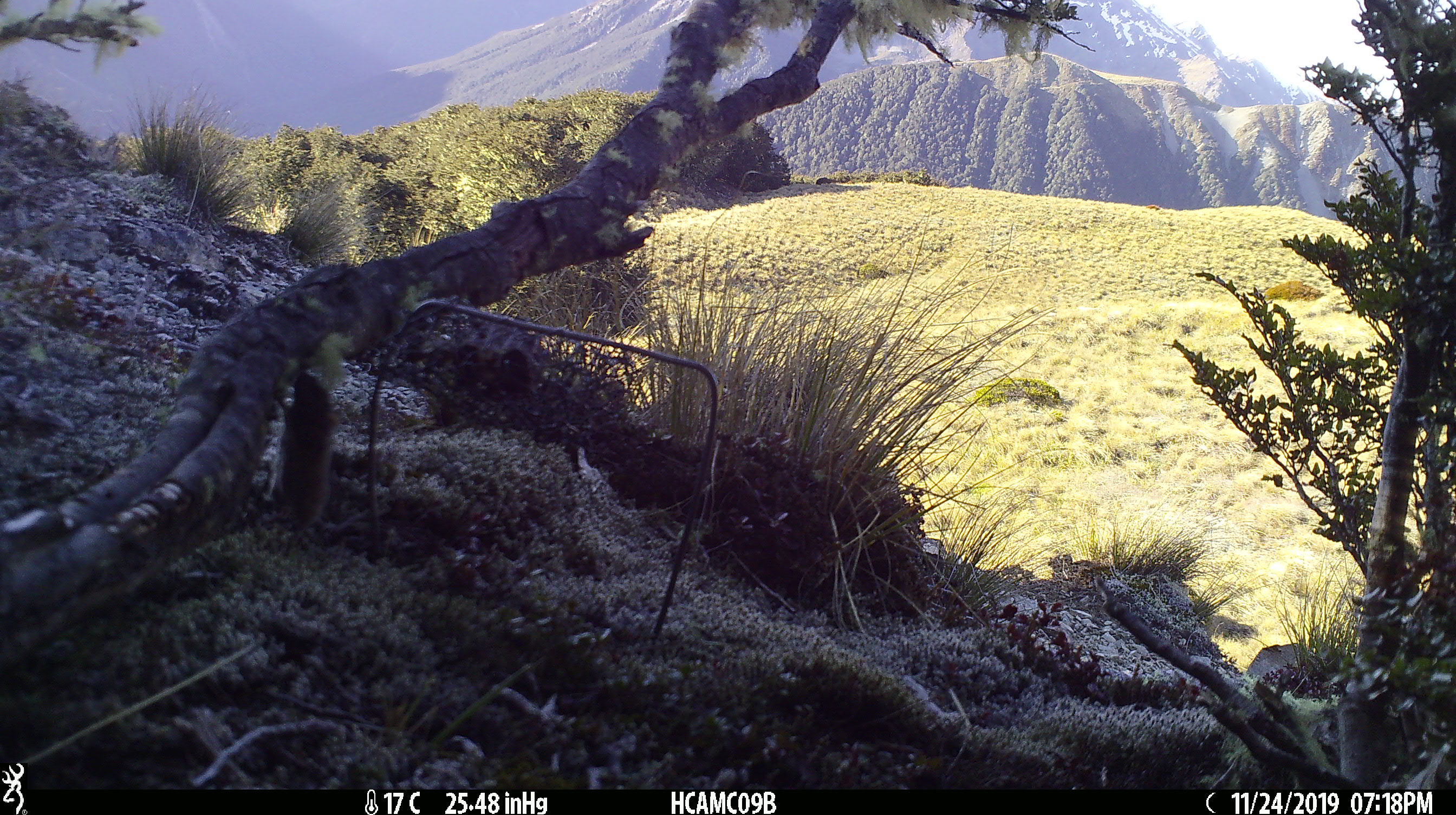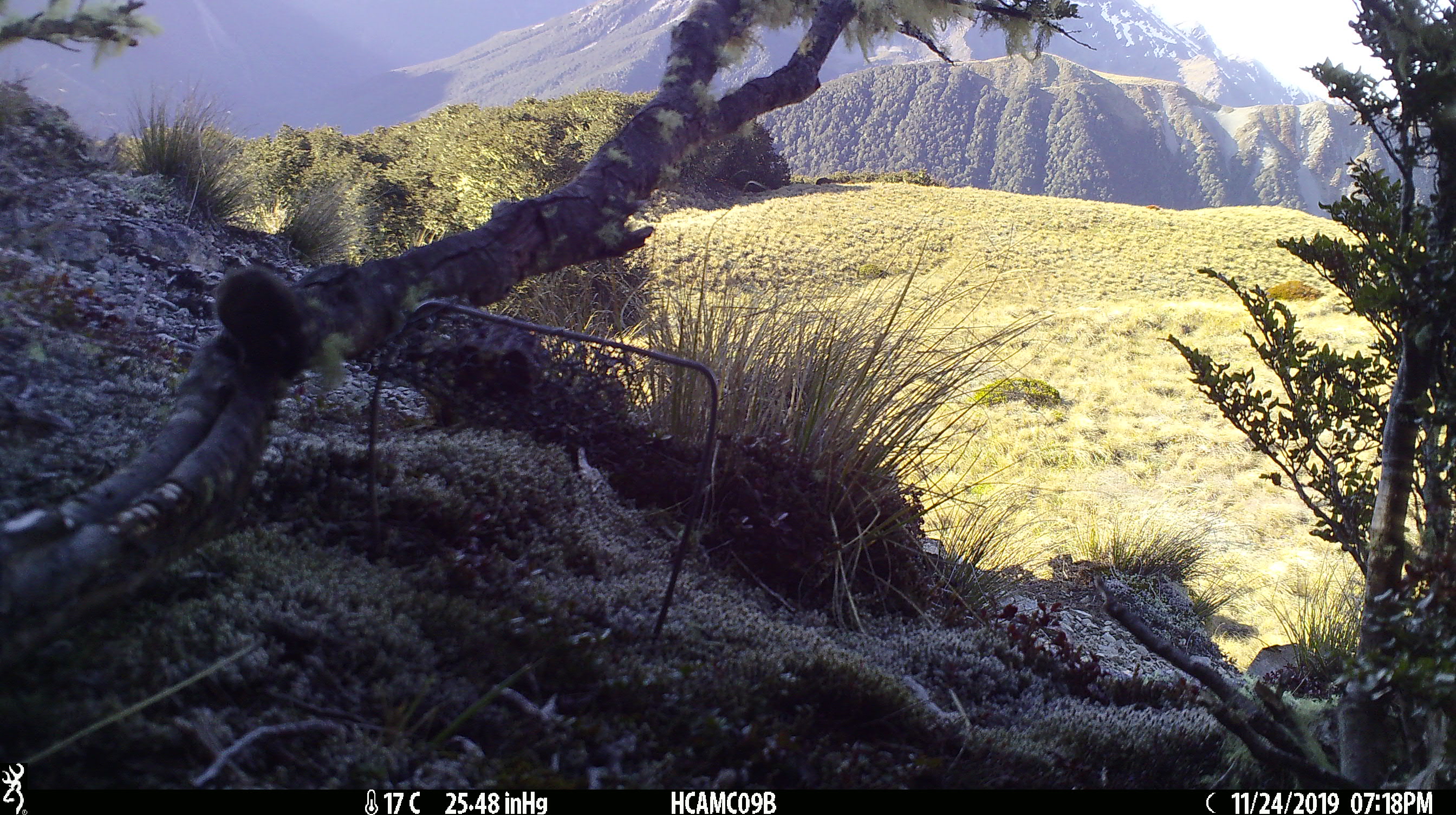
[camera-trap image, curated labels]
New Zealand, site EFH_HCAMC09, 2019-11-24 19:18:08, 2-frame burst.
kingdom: Animalia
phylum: Chordata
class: Mammalia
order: Rodentia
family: Muridae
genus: Mus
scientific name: Mus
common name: mouse